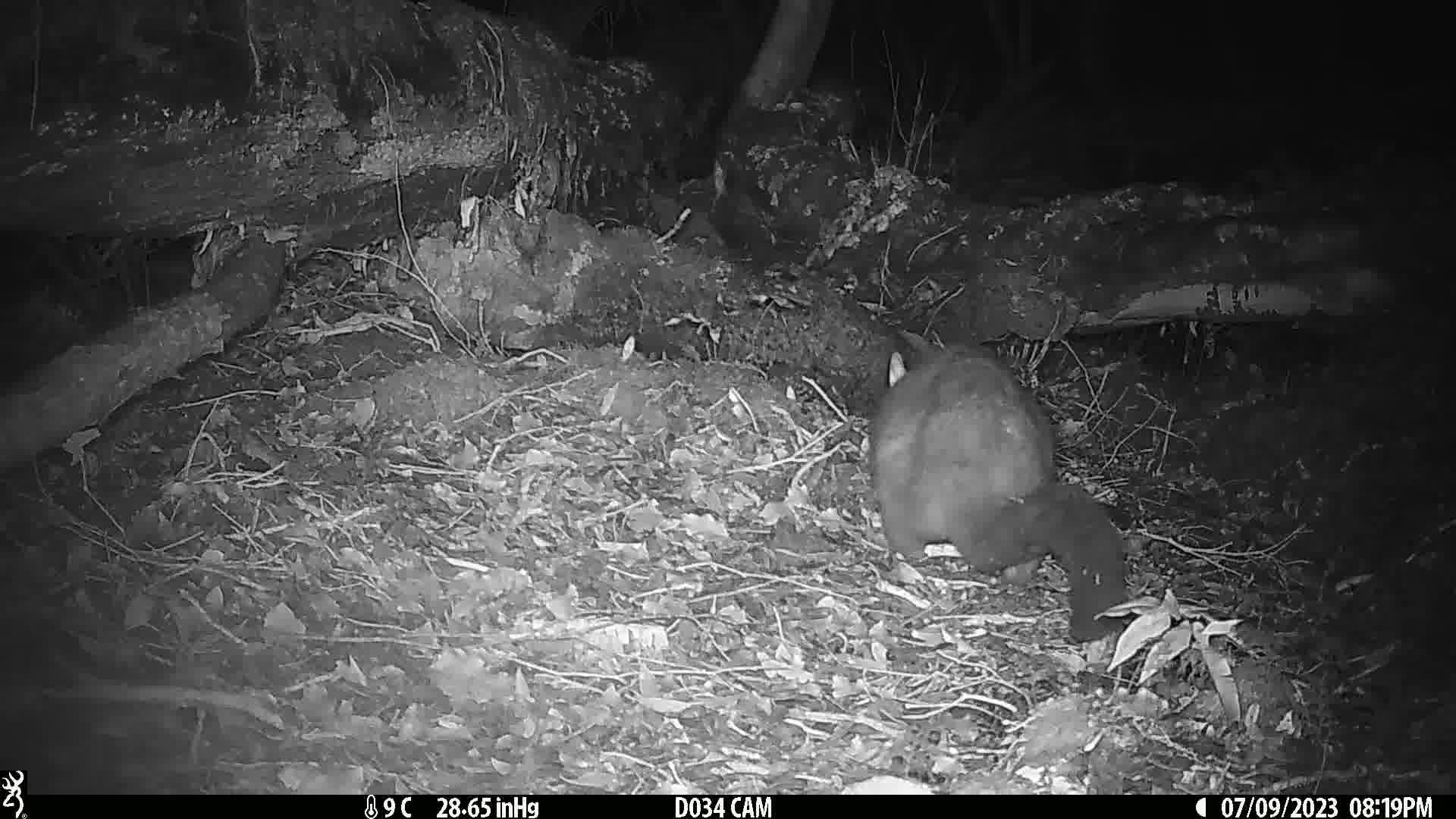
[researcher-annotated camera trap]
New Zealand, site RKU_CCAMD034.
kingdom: Animalia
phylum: Chordata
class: Mammalia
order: Diprotodontia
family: Phalangeridae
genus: Trichosurus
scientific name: Trichosurus vulpecula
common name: common brushtail possum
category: possum